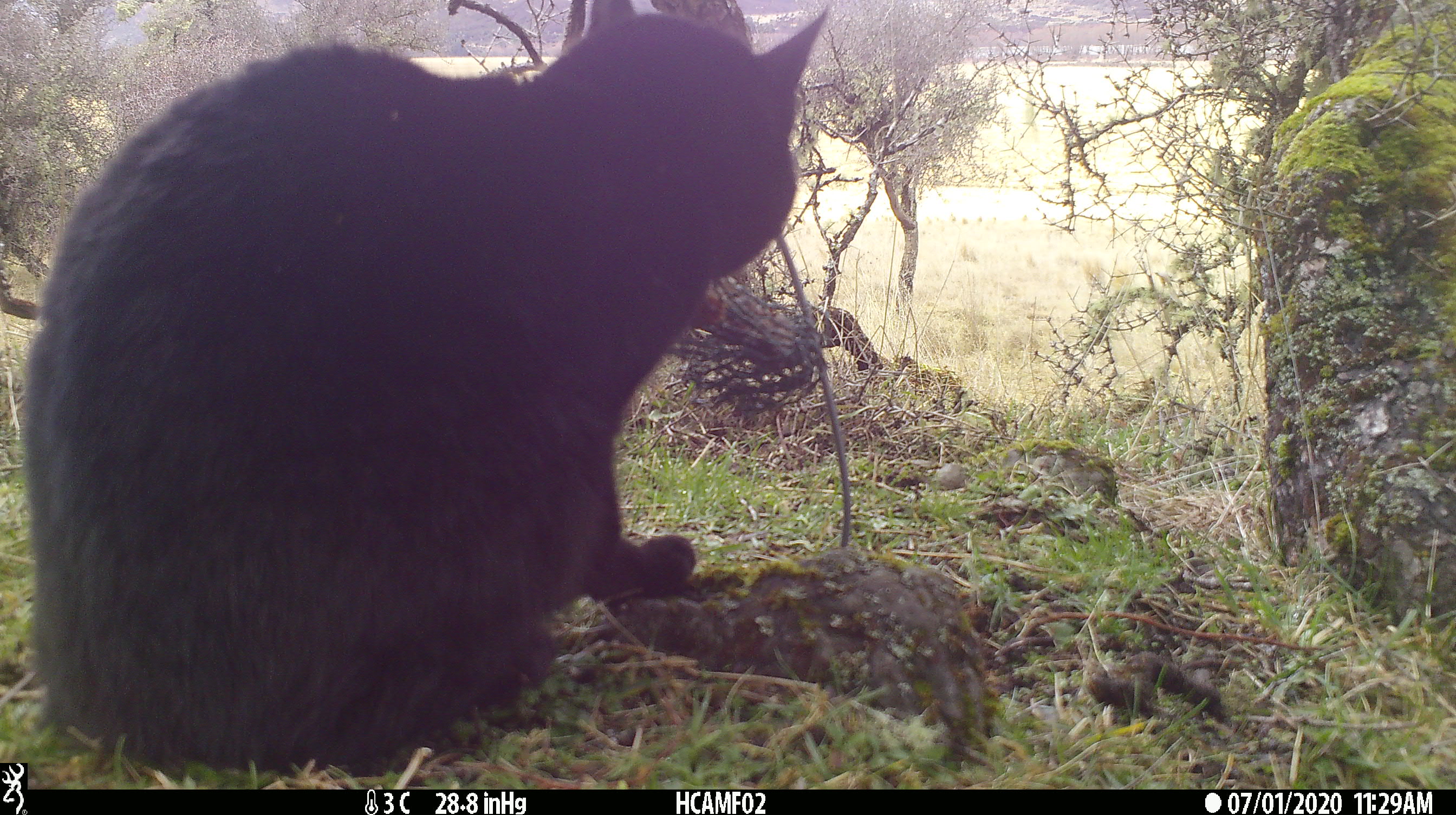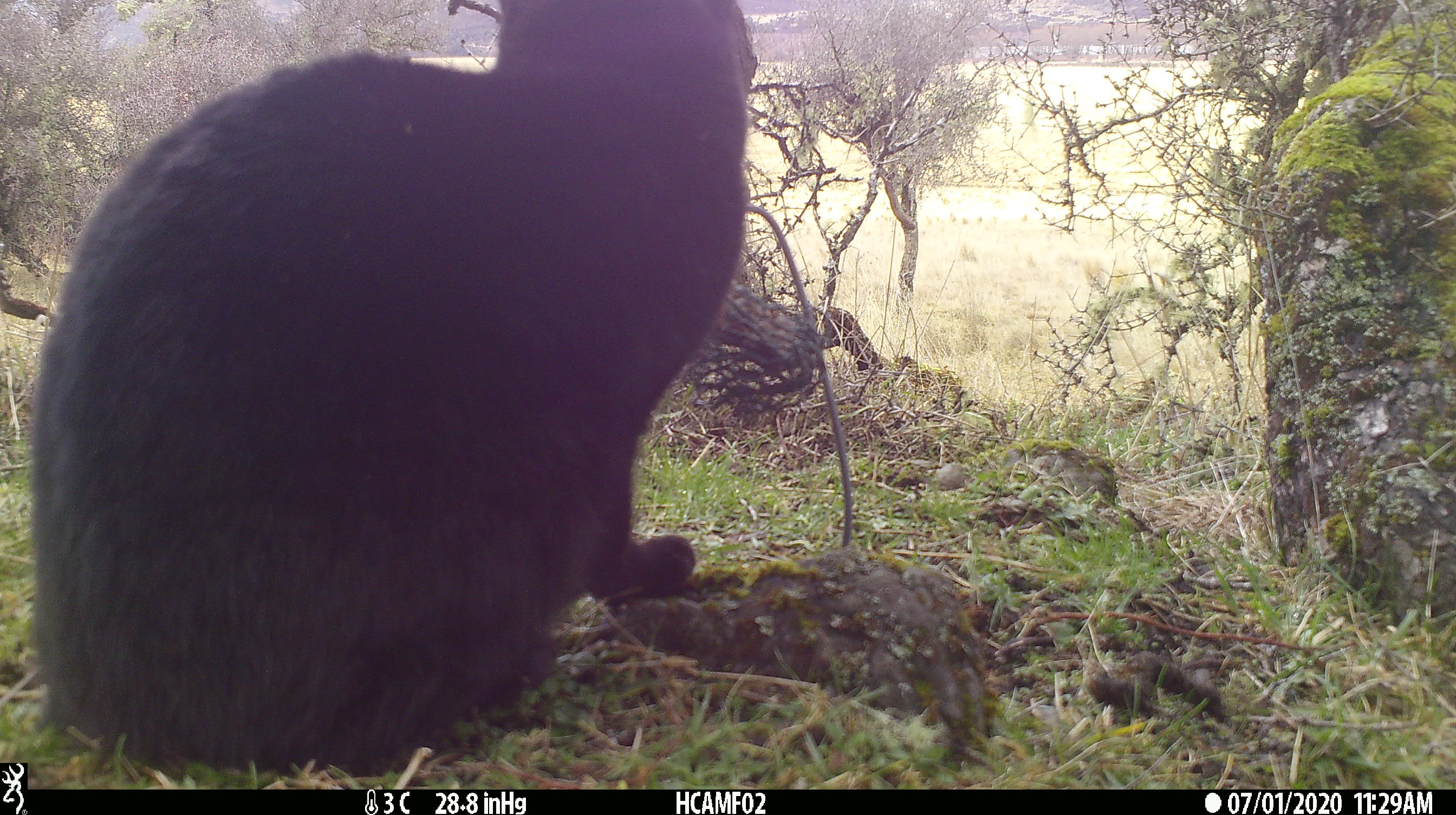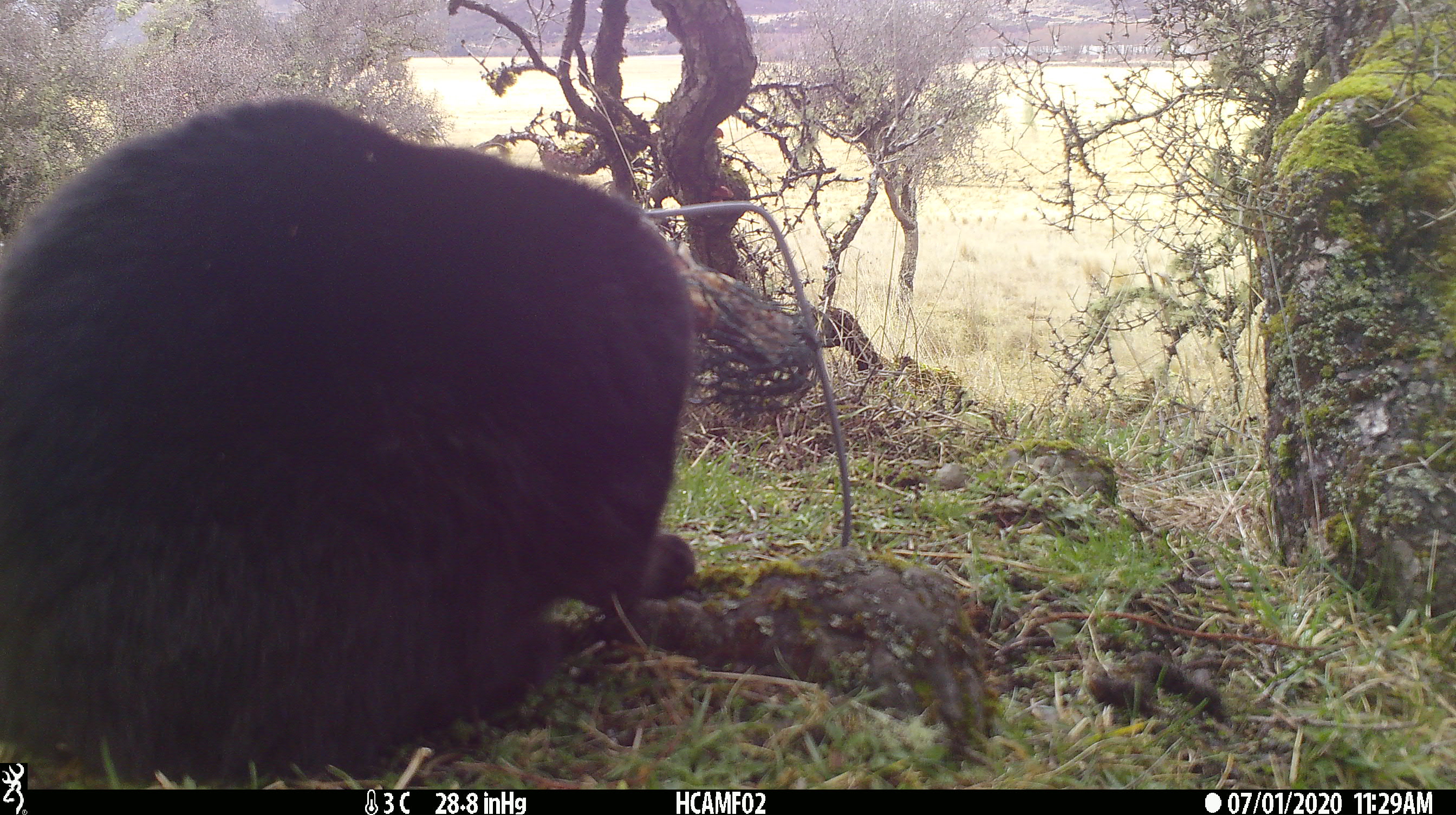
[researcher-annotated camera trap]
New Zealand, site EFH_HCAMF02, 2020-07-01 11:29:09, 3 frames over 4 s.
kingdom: Animalia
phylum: Chordata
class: Mammalia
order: Carnivora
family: Felidae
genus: Felis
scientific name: Felis catus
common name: domestic cat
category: cat